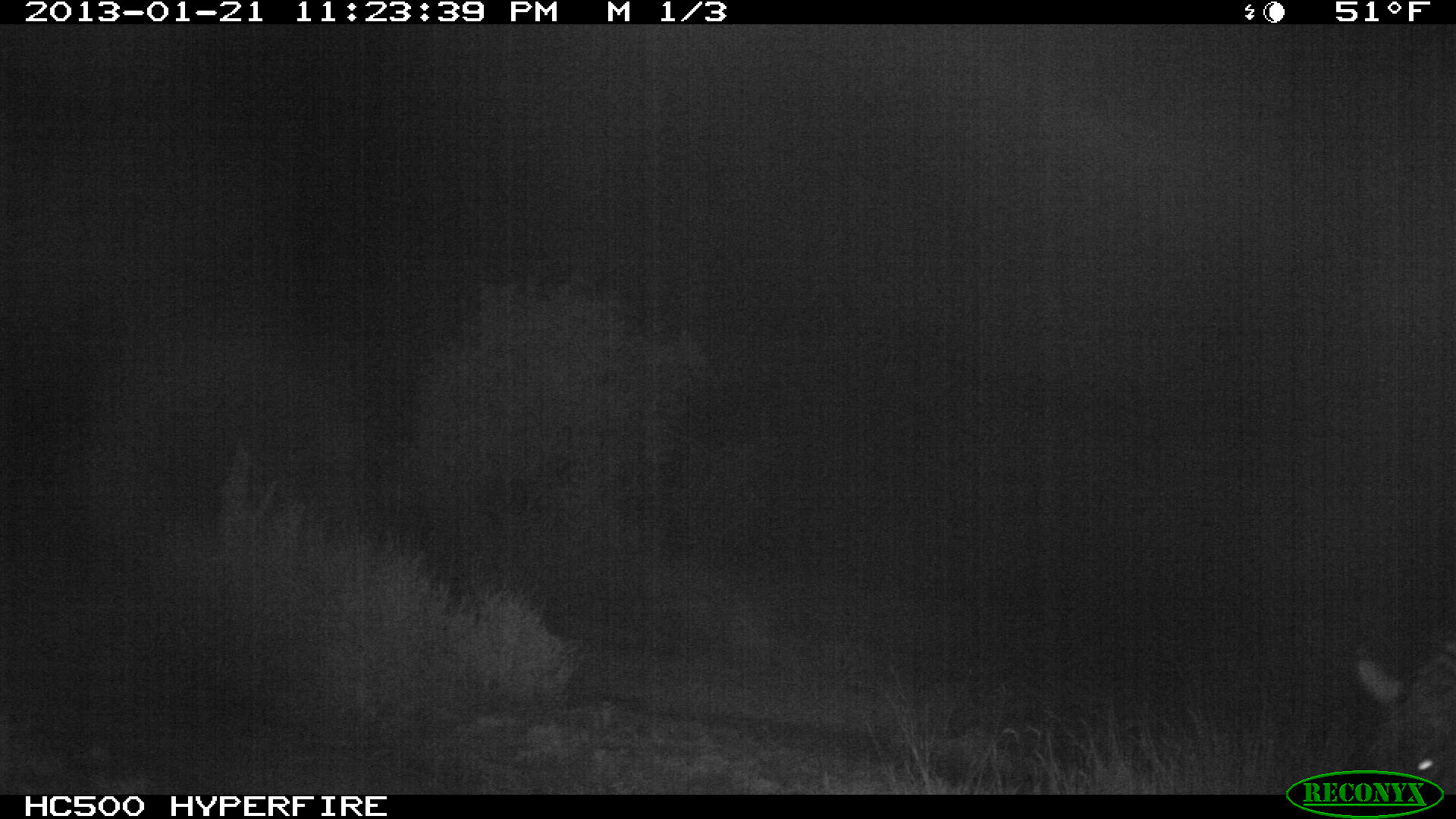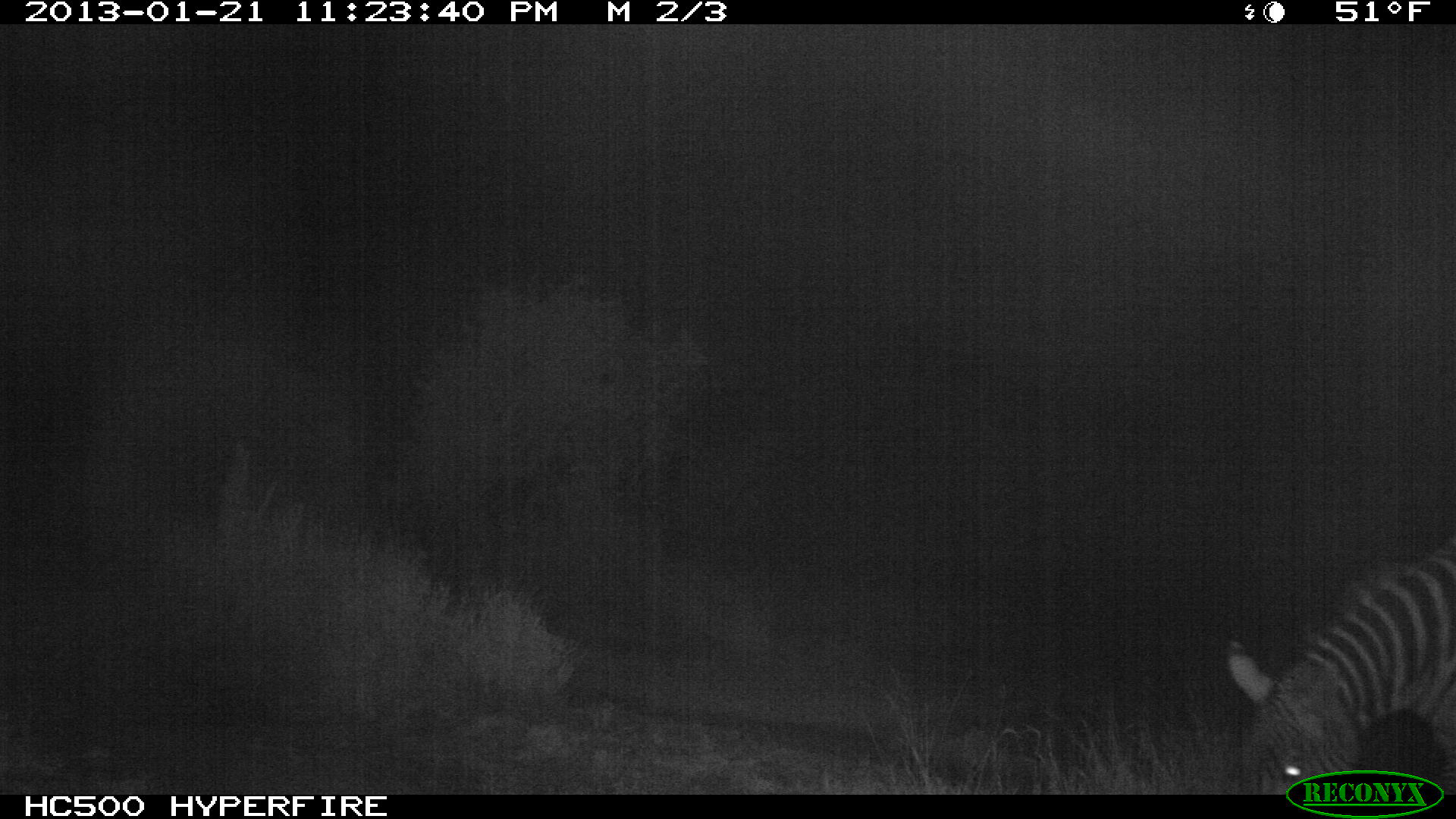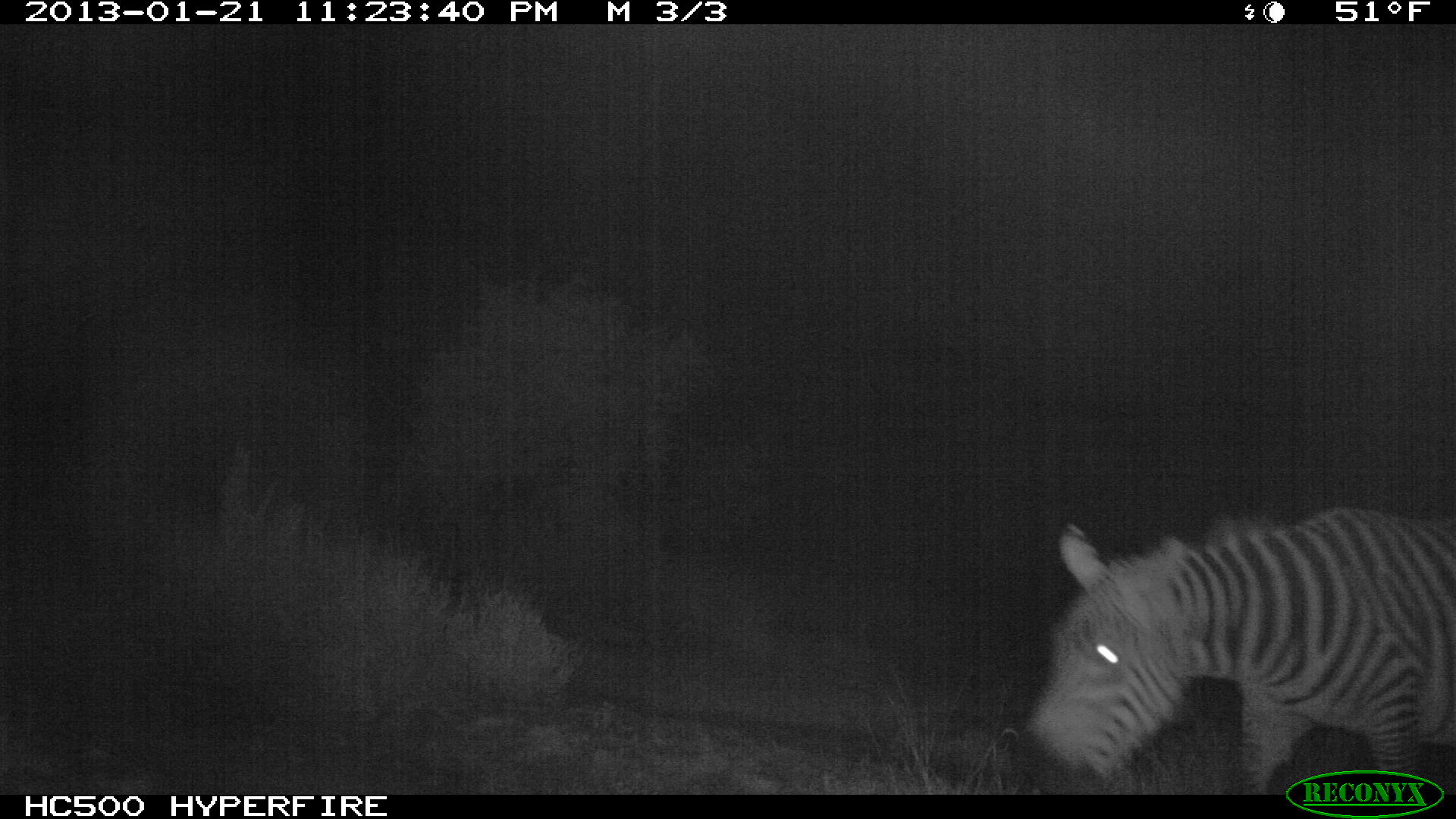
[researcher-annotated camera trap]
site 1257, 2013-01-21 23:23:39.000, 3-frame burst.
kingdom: Animalia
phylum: Chordata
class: Mammalia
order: Perissodactyla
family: Equidae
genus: Equus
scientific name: Equus quagga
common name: plains zebra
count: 1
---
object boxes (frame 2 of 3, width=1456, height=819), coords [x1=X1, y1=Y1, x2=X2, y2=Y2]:
equus quagga: [x1=1229, y1=521, x2=1456, y2=794]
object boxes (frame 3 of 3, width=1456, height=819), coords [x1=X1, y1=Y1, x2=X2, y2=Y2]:
equus quagga: [x1=1025, y1=506, x2=1456, y2=791]